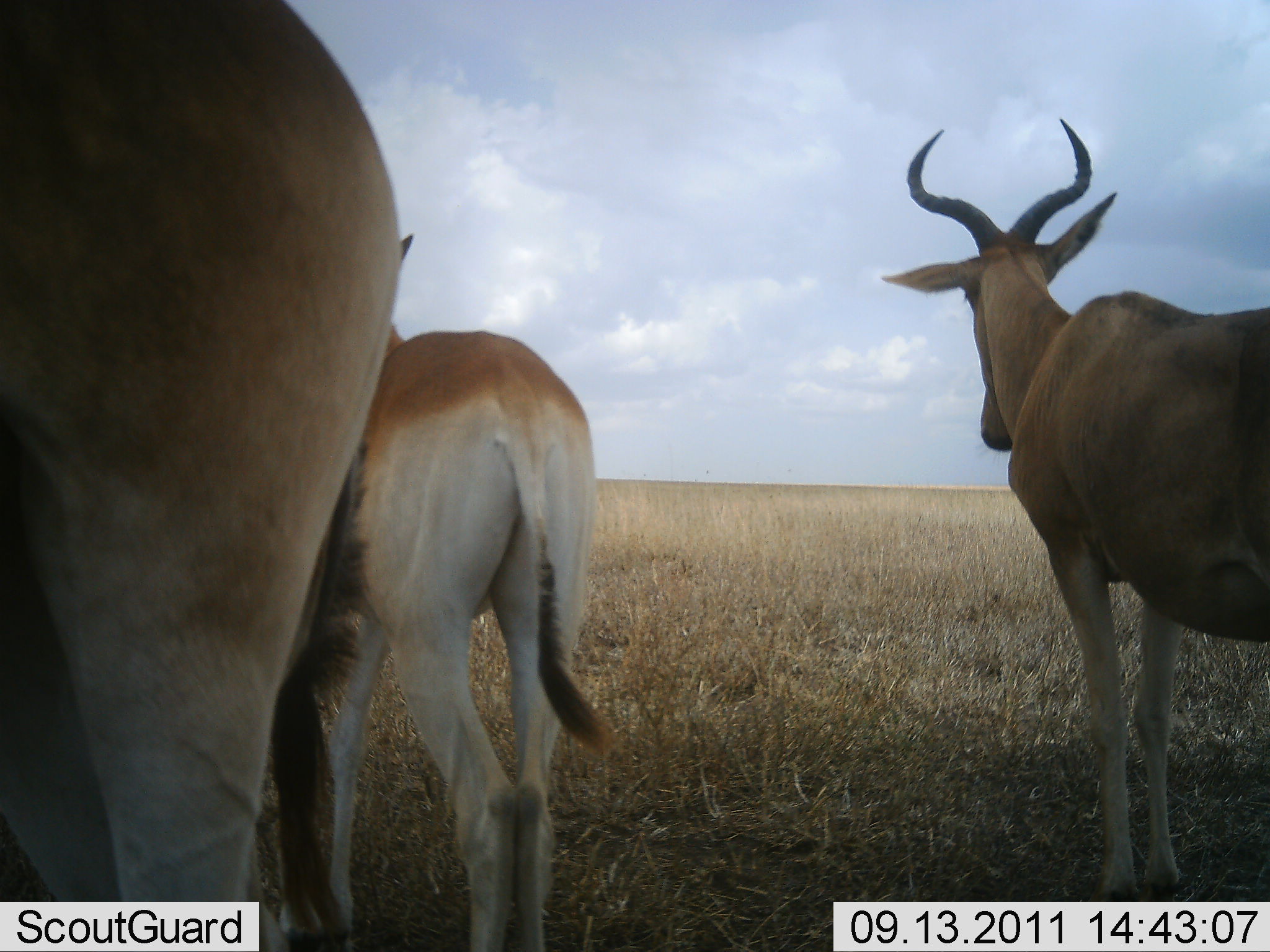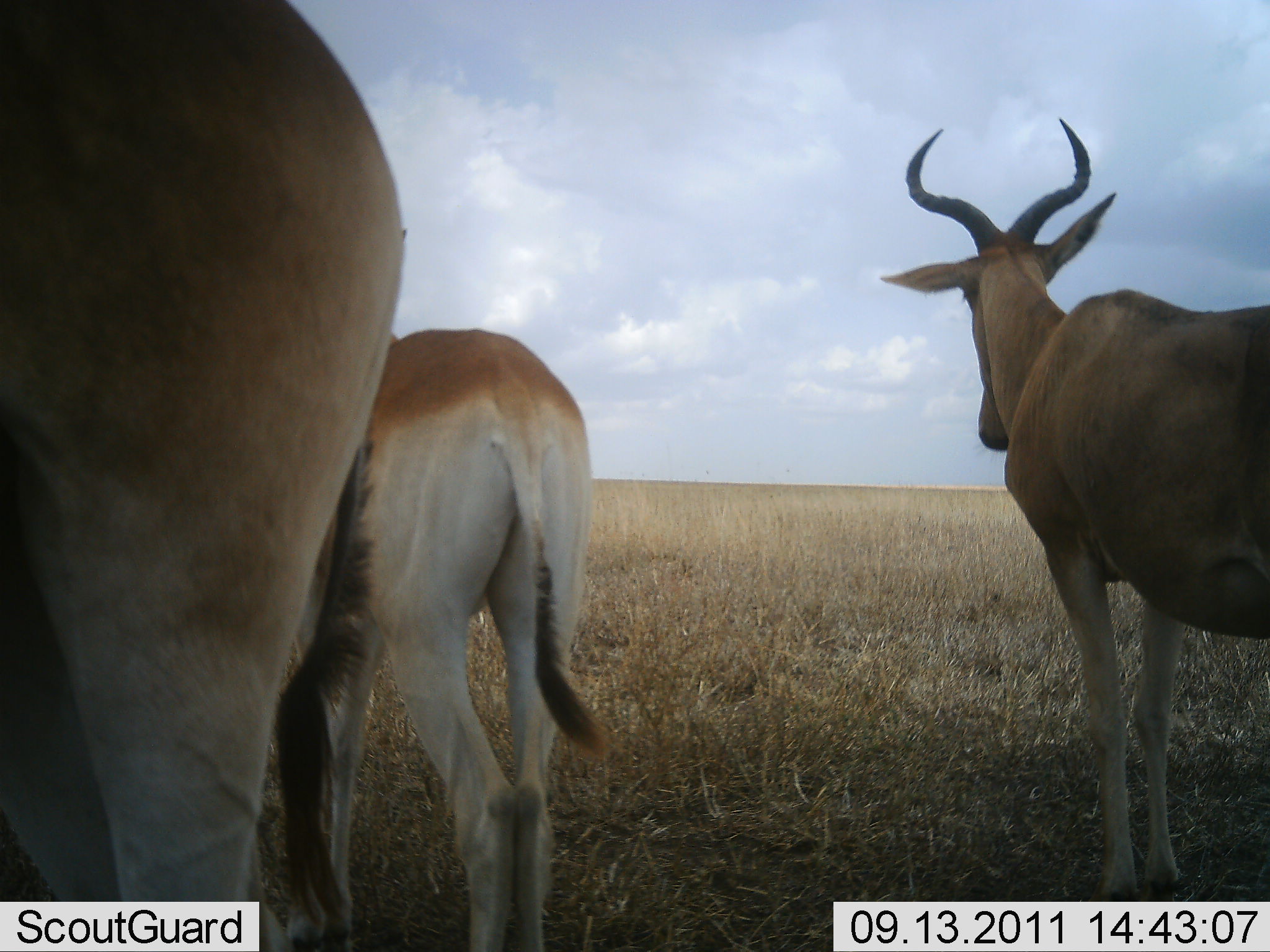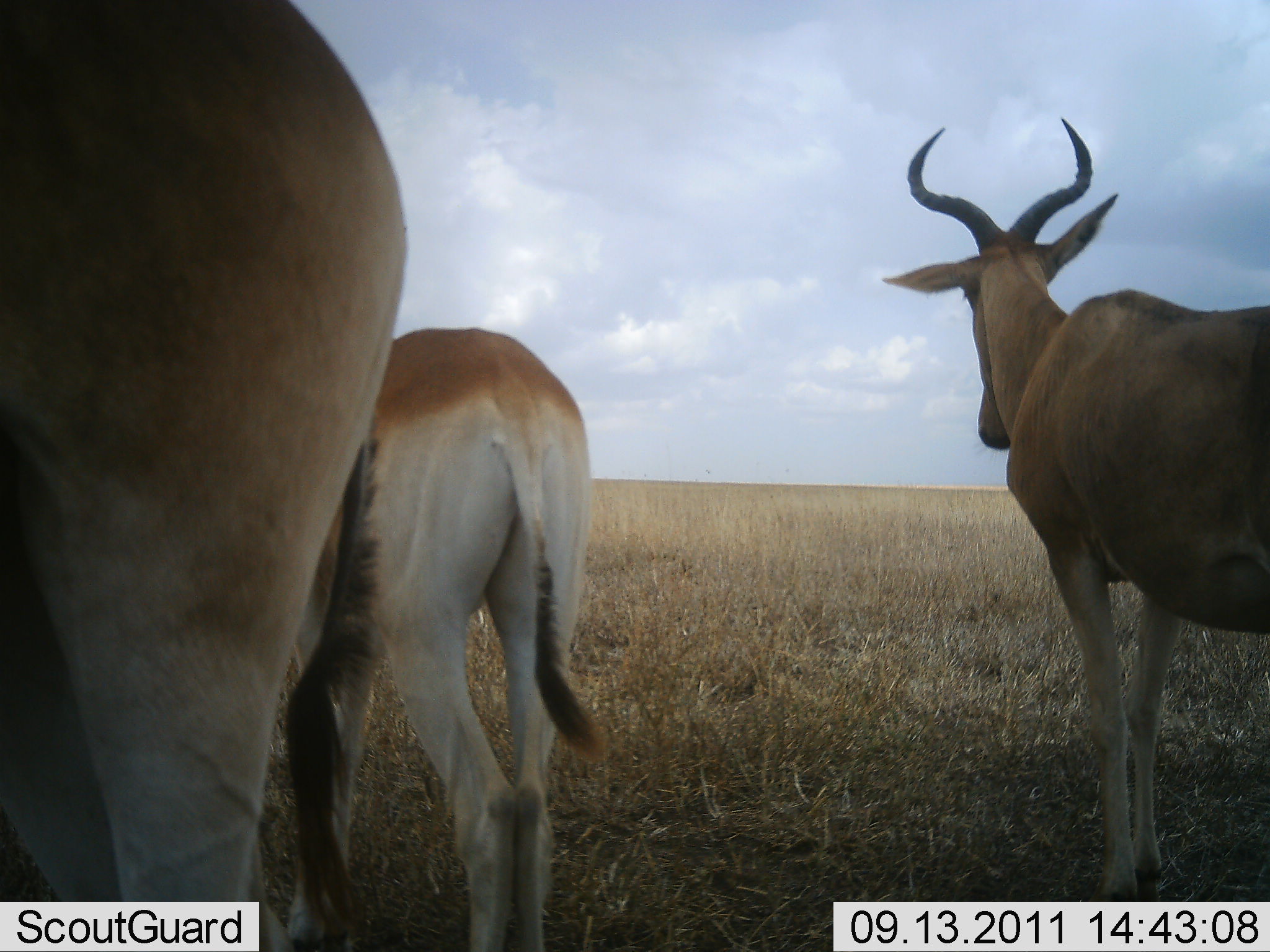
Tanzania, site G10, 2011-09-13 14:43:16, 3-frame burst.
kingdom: Animalia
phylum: Chordata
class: Mammalia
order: Artiodactyla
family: Bovidae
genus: Alcelaphus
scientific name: Alcelaphus buselaphus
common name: hartebeest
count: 3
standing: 100%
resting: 0%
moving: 0%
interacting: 9%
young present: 0%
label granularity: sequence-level